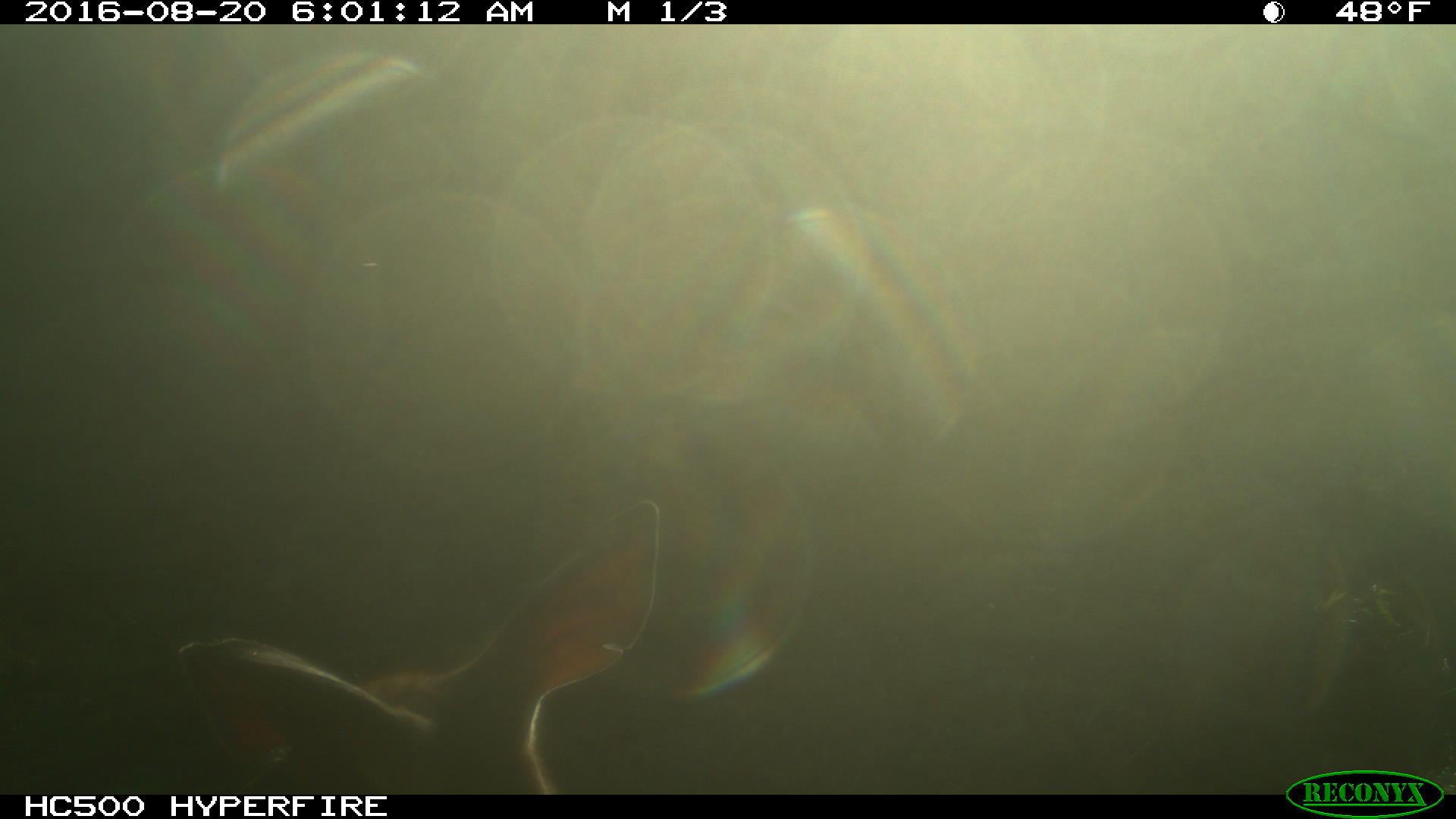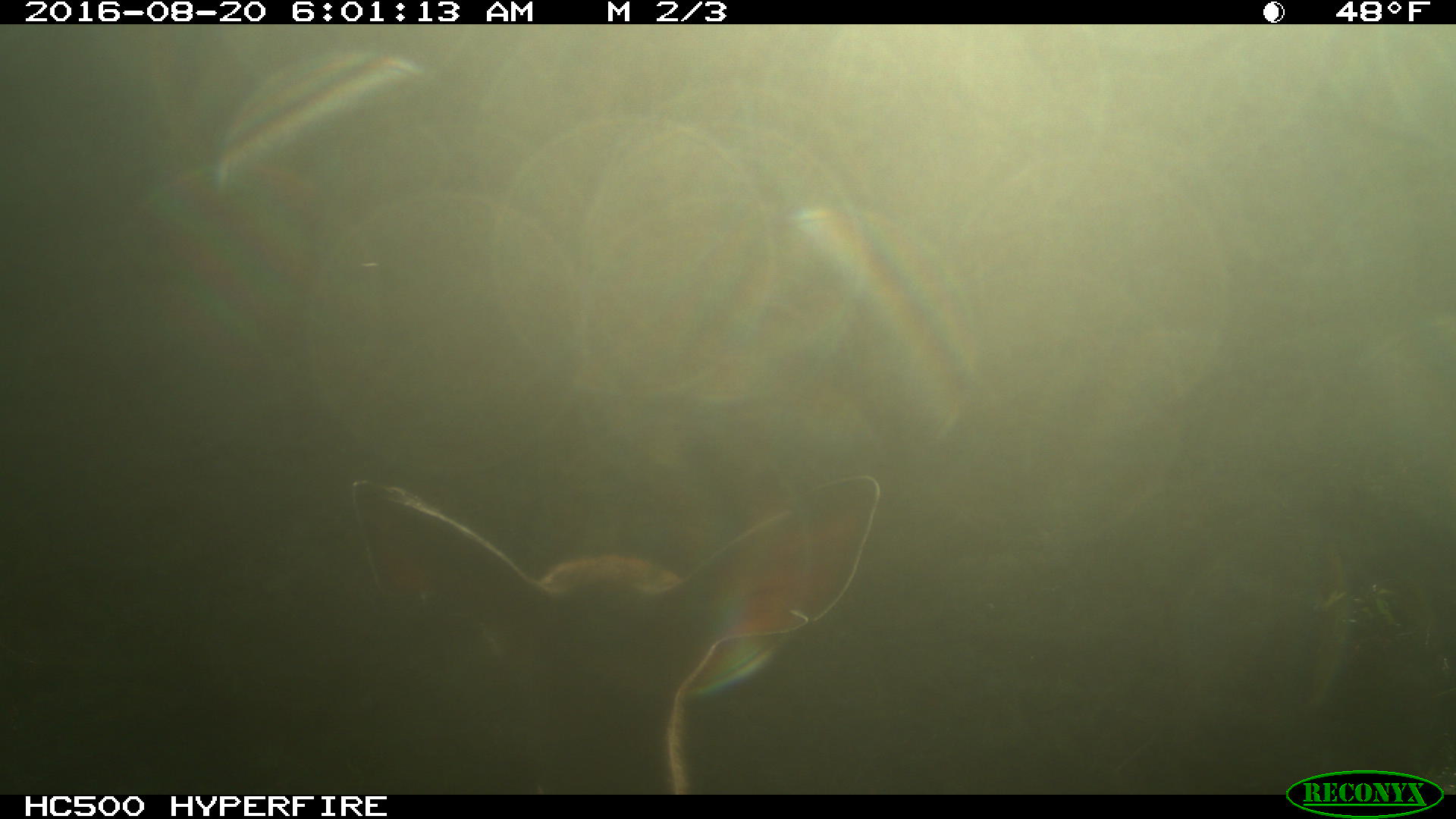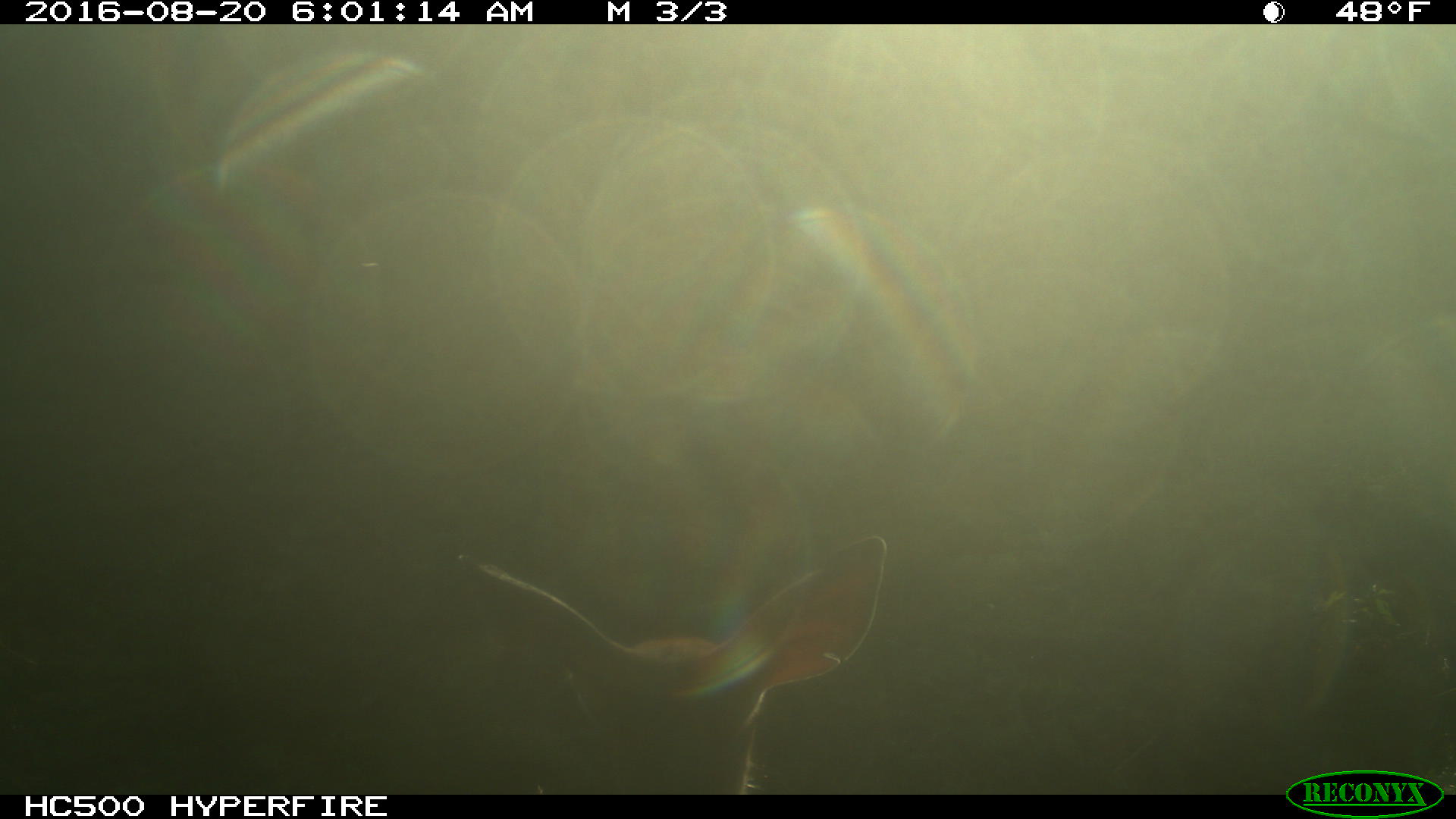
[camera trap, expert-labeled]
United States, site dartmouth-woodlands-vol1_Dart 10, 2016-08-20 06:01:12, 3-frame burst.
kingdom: Animalia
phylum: Chordata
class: Mammalia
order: Artiodactyla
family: Cervidae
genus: Odocoileus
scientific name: Odocoileus virginianus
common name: white-tailed deer